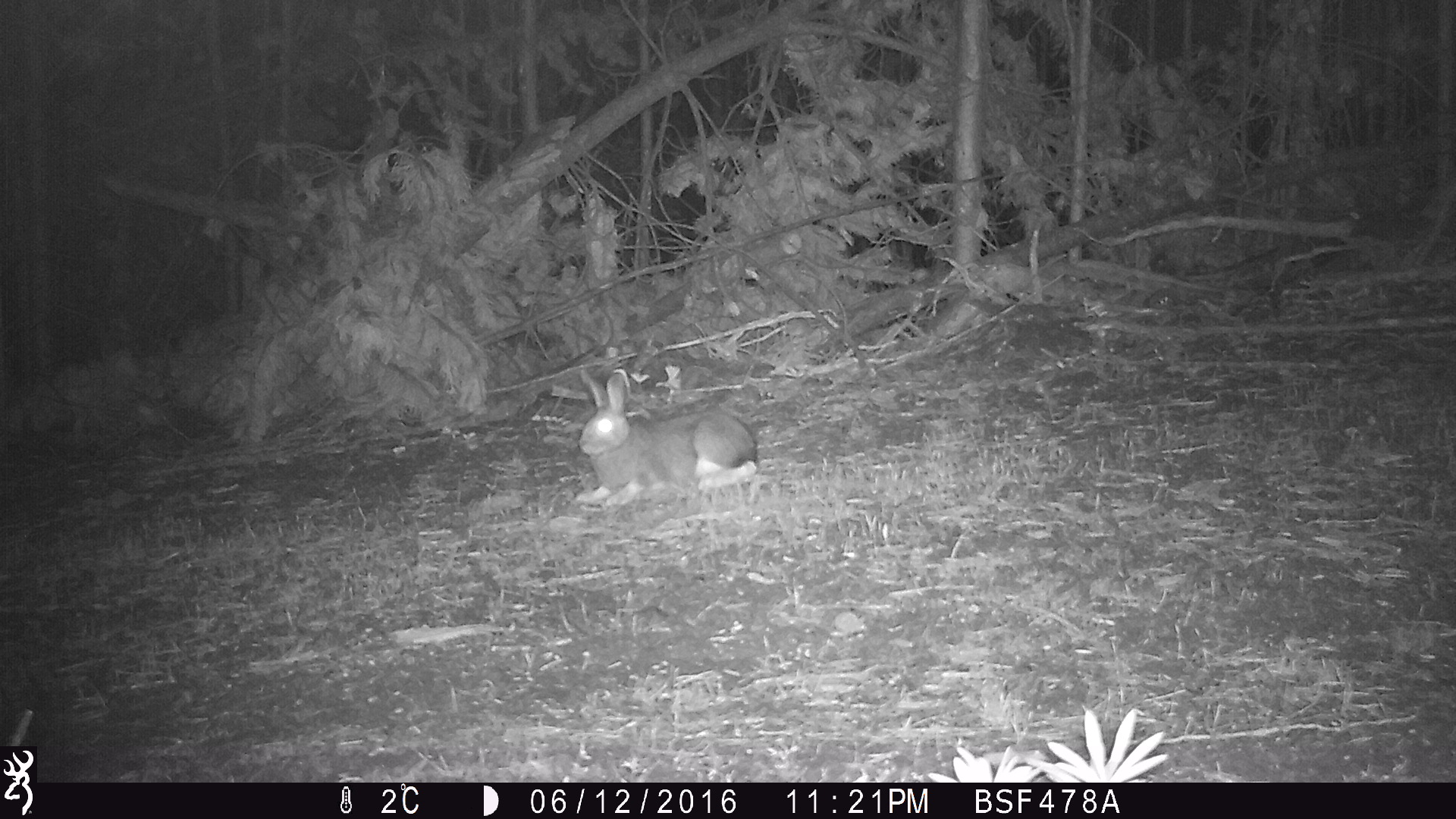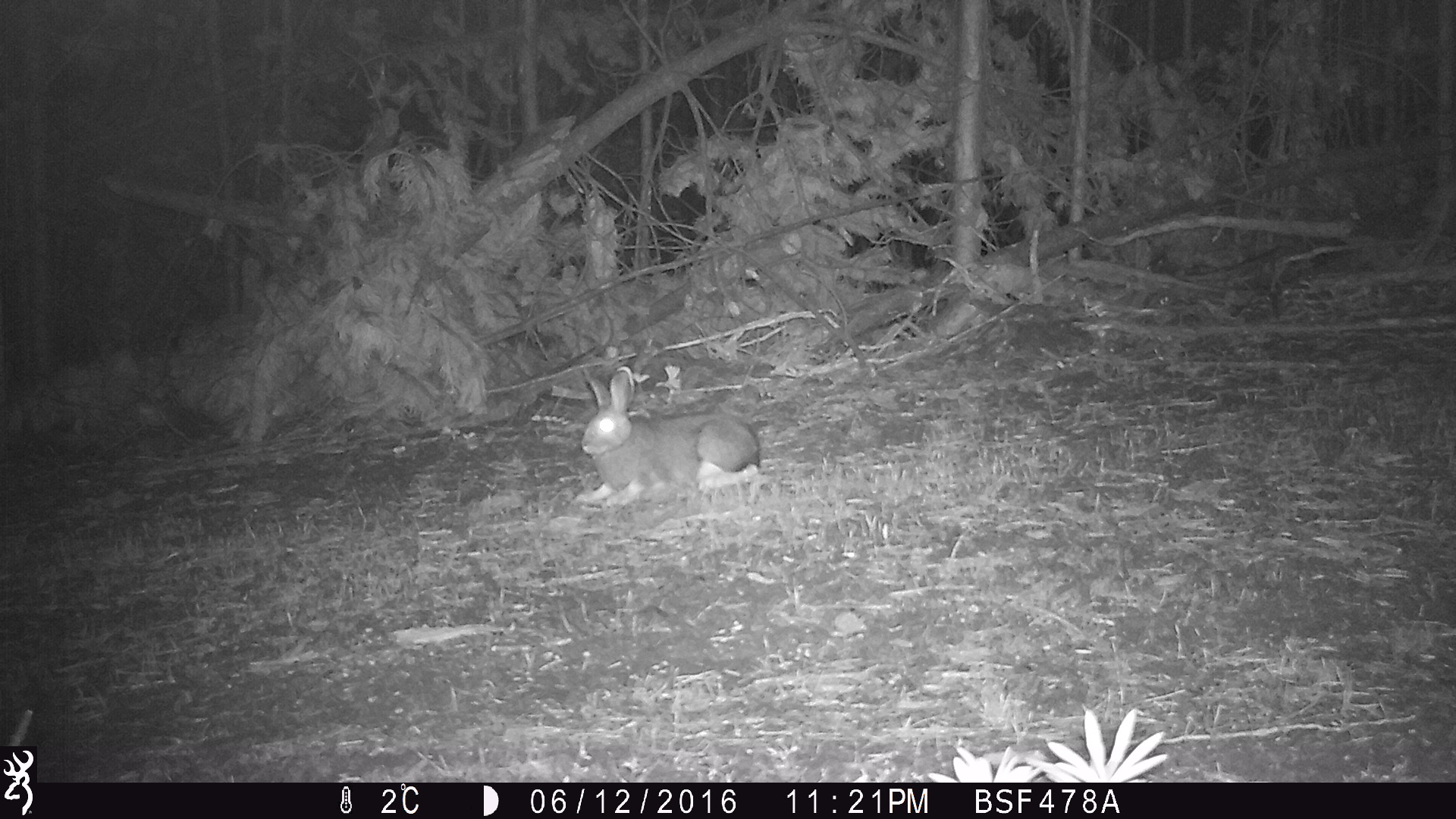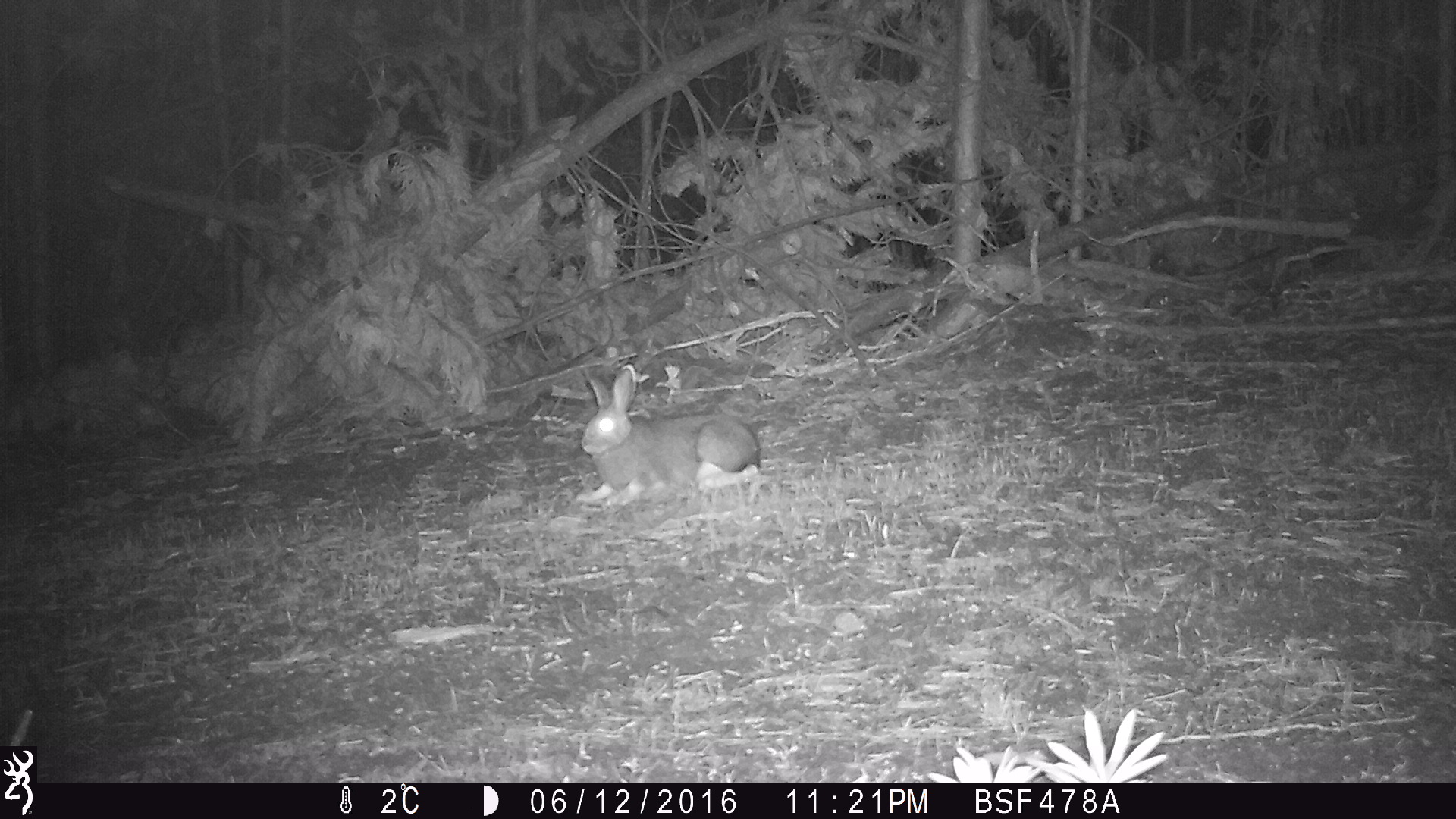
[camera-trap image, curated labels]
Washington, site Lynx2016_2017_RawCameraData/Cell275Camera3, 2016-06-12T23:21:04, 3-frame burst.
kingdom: Animalia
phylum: Chordata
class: Mammalia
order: Lagomorpha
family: Leporidae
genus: Lepus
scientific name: Lepus americanus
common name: snowshoe hare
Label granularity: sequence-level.